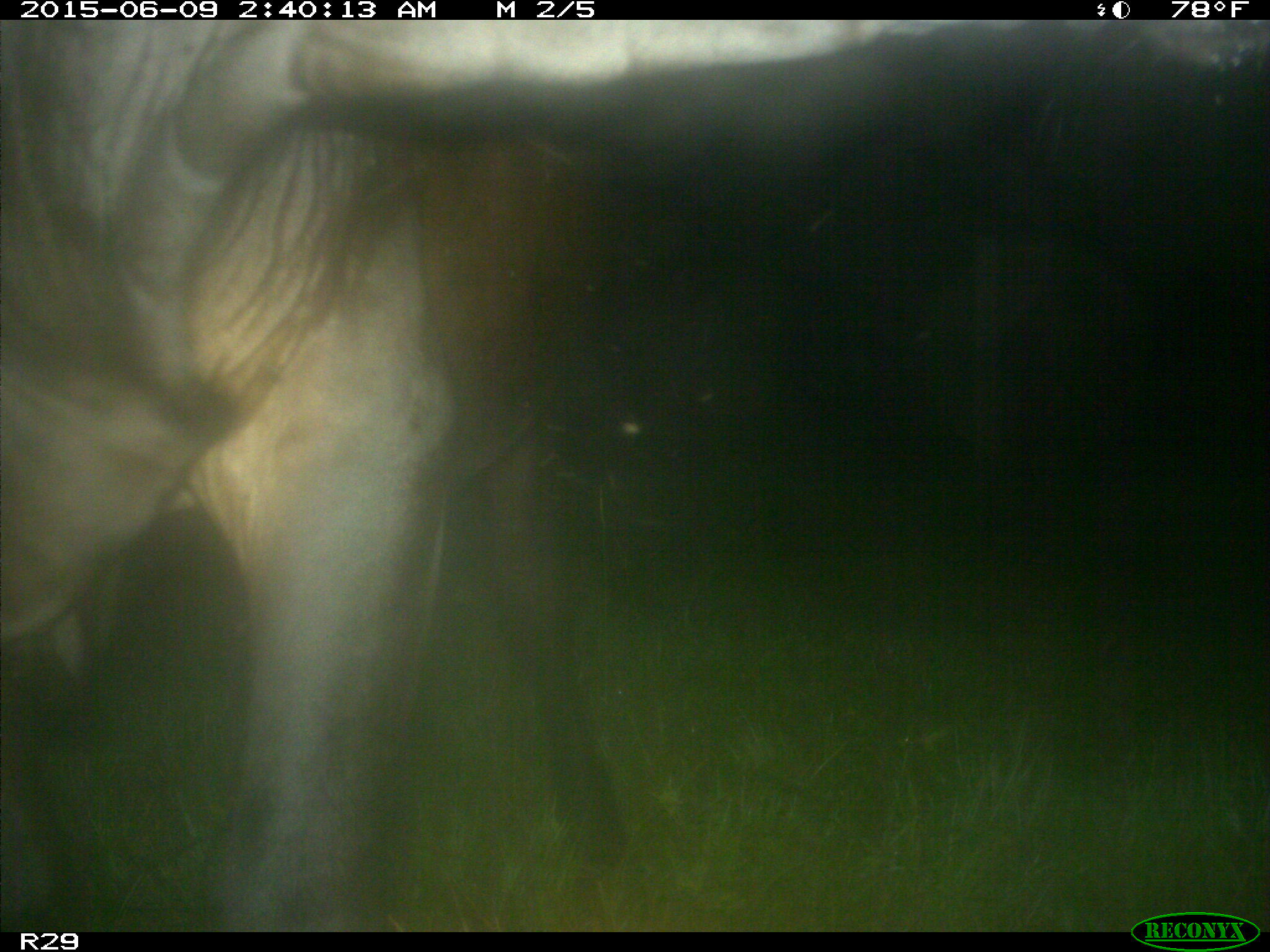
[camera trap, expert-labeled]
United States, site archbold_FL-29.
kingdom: Animalia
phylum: Chordata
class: Mammalia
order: Artiodactyla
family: Bovidae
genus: Bos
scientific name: Bos taurus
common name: domestic cow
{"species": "Bos taurus (domestic cow)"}